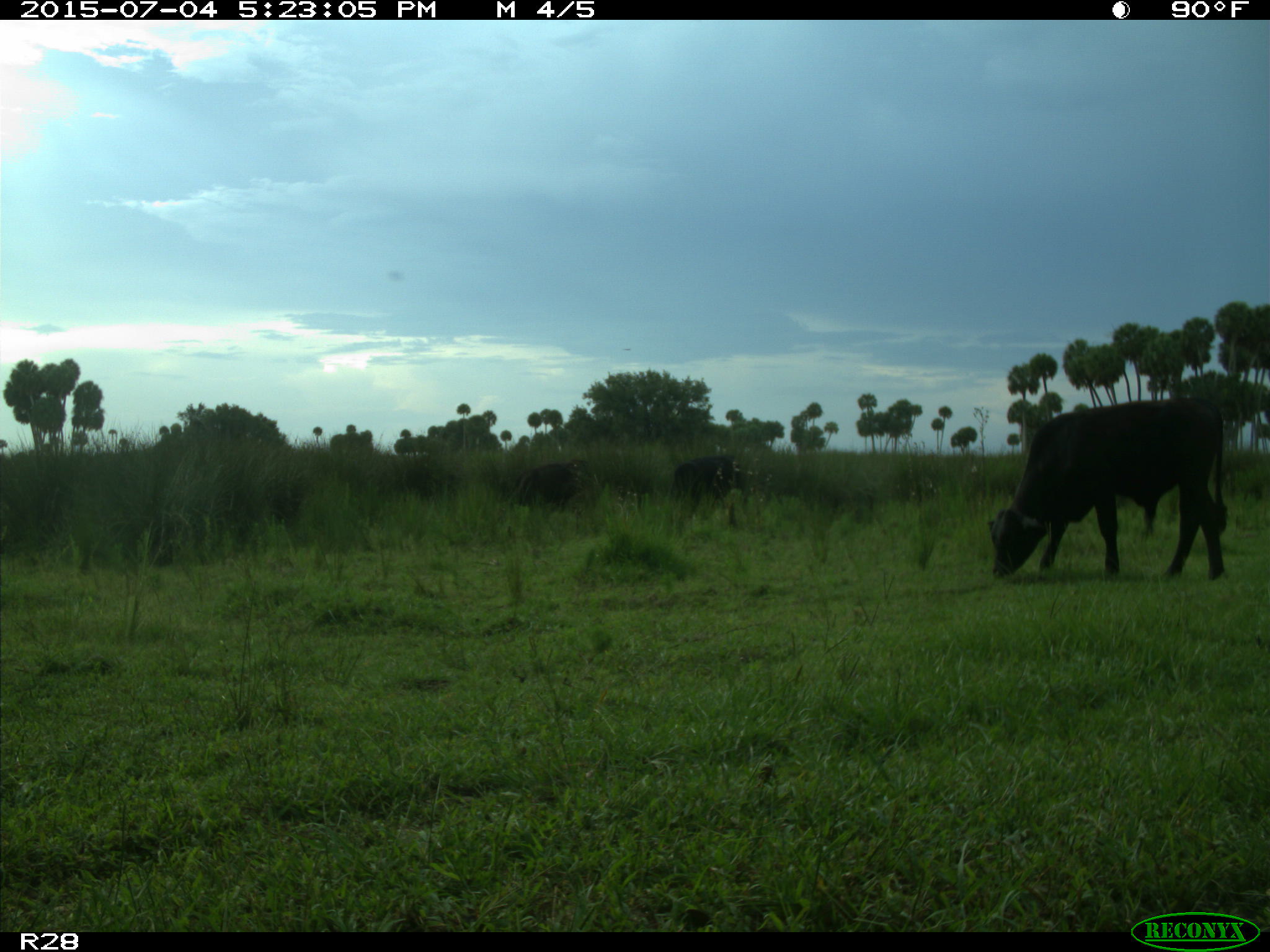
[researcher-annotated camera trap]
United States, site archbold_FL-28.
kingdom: Animalia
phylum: Chordata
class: Mammalia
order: Artiodactyla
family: Bovidae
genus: Bos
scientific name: Bos taurus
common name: domestic cow